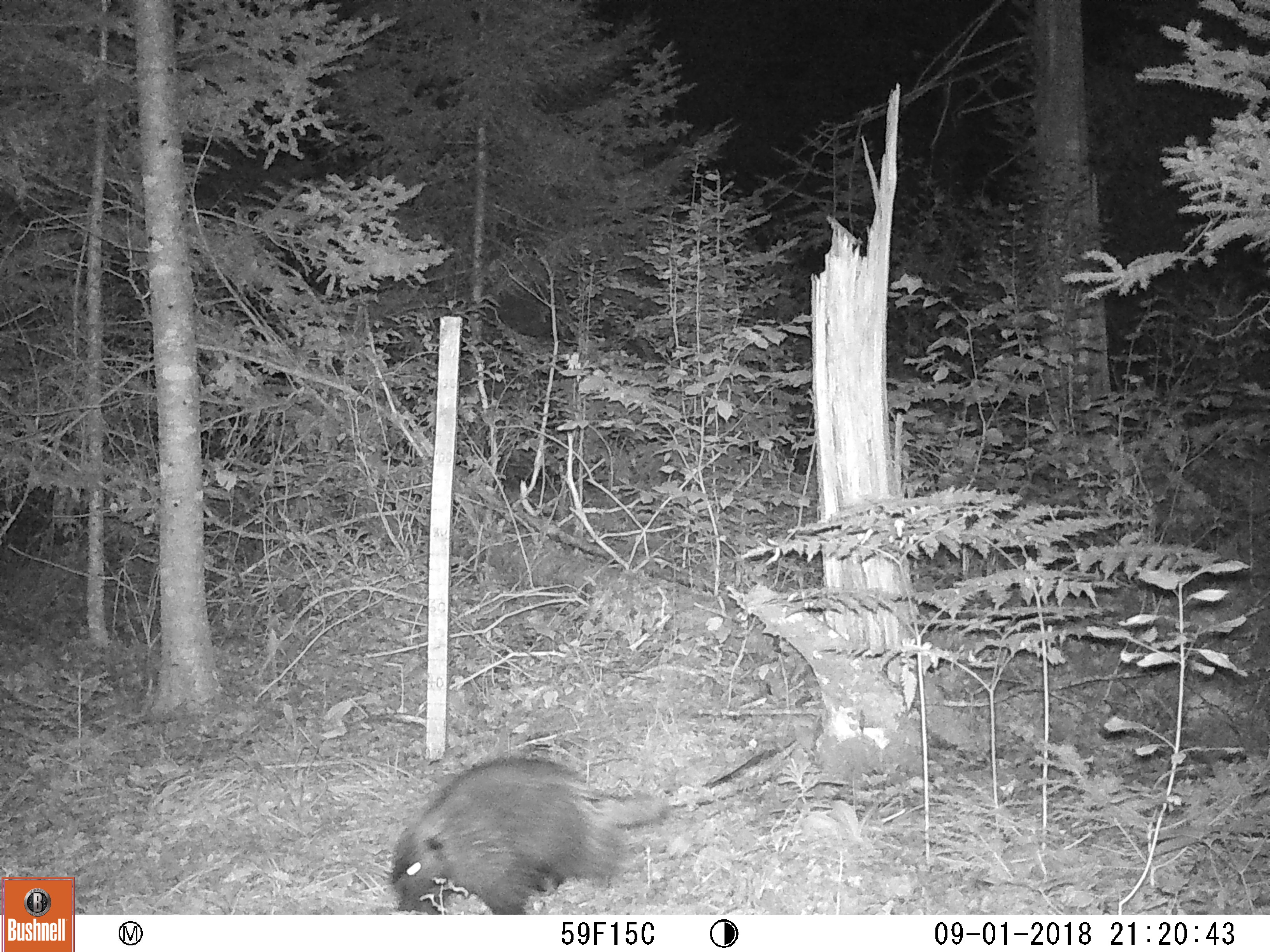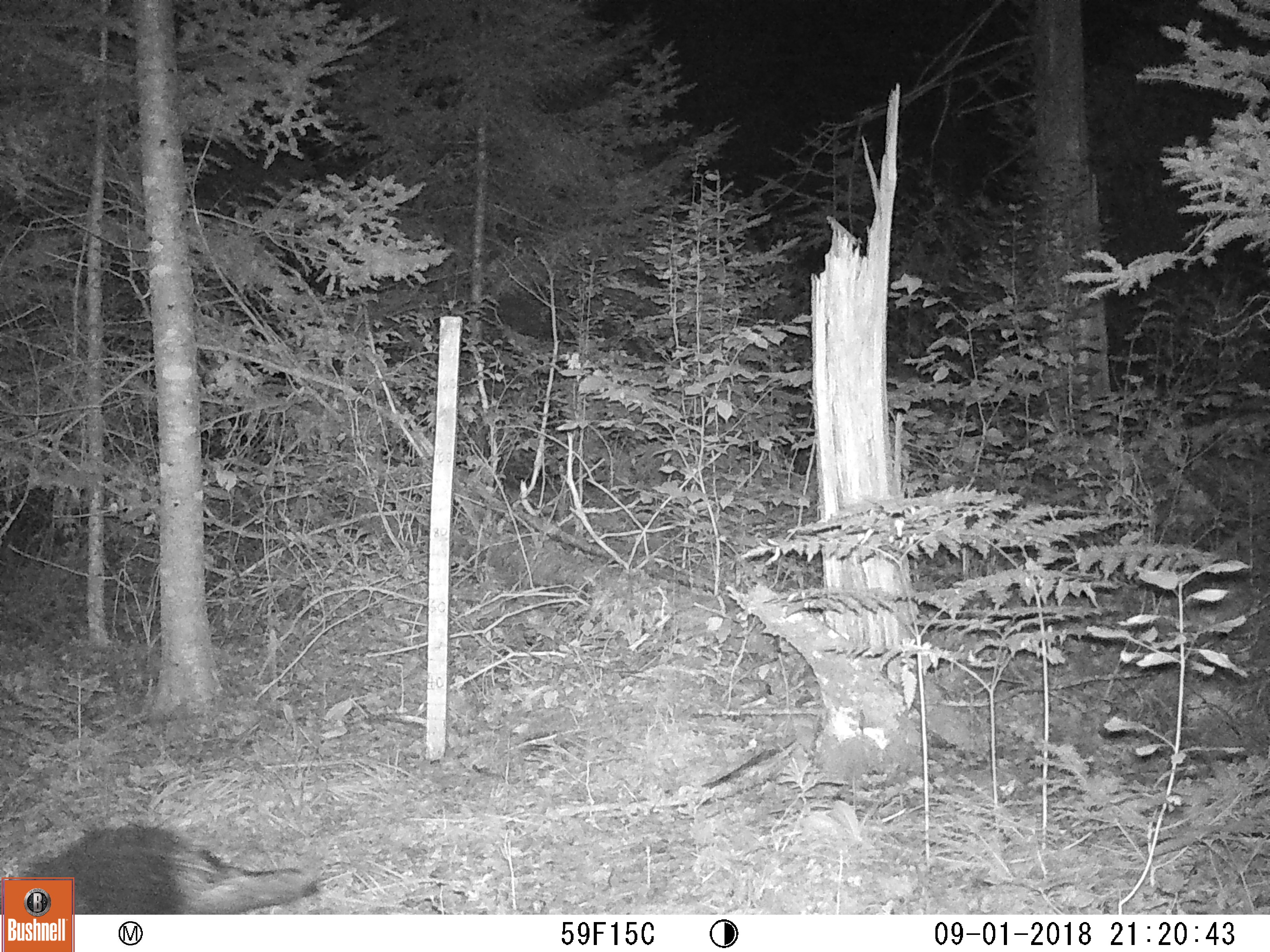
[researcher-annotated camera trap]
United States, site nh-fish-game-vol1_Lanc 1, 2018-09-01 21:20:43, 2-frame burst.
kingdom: Animalia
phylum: Chordata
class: Mammalia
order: Rodentia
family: Erethizontidae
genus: Erethizon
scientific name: Erethizon dorsatum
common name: porcupine